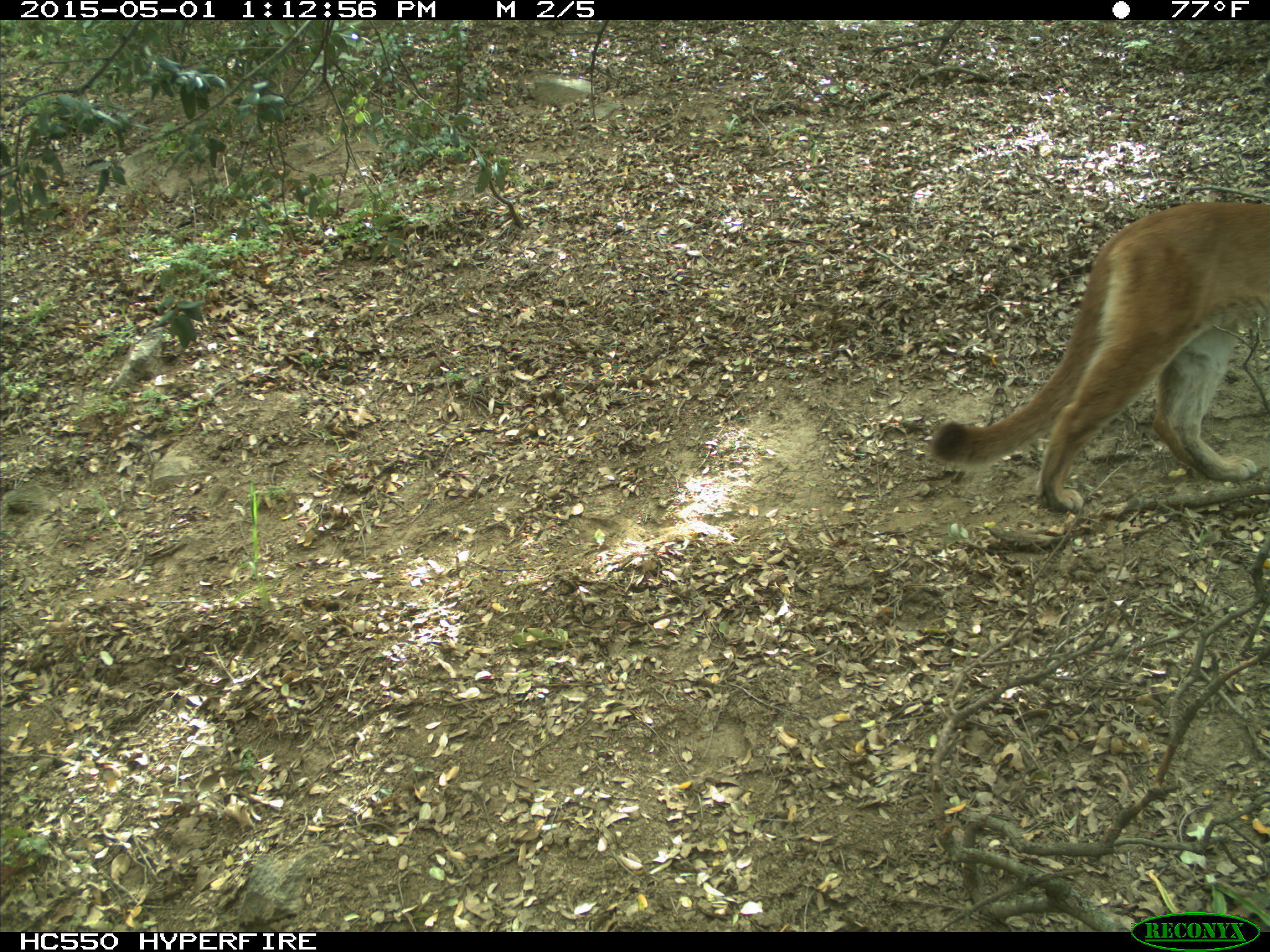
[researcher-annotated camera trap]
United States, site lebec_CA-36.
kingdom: Animalia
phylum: Chordata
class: Mammalia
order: Carnivora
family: Felidae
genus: Puma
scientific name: Puma concolor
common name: mountain lion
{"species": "Puma concolor (mountain lion)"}